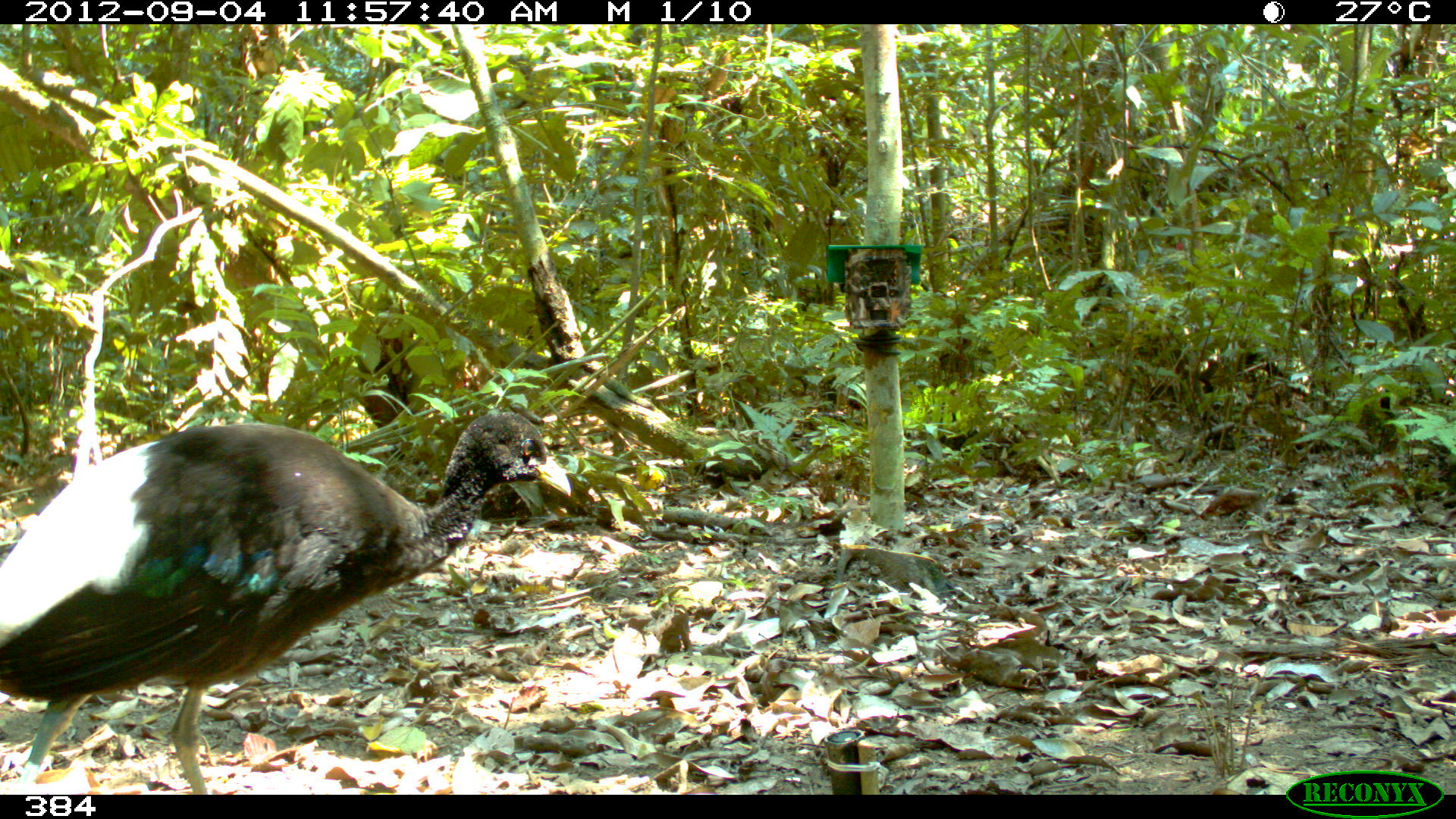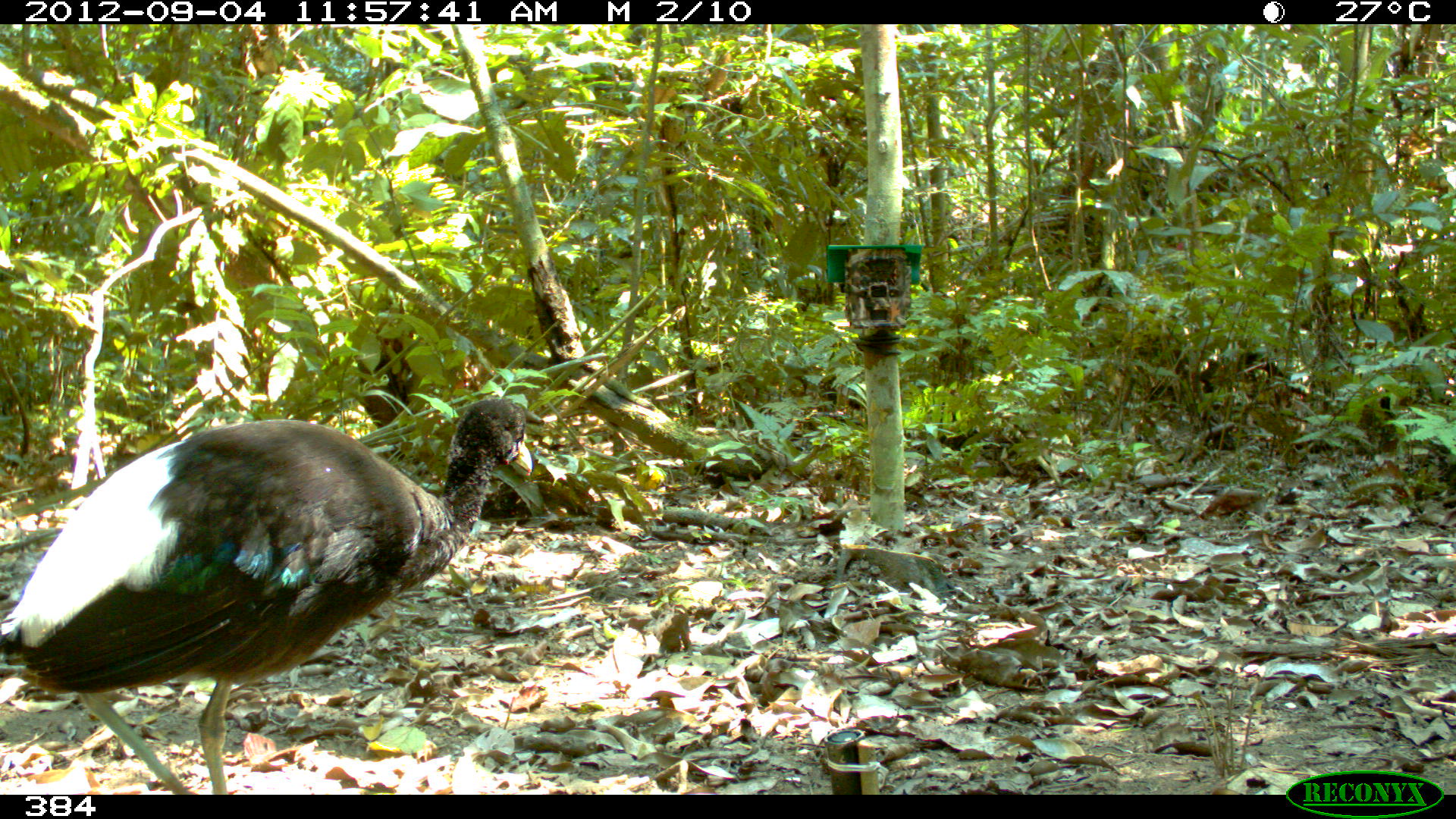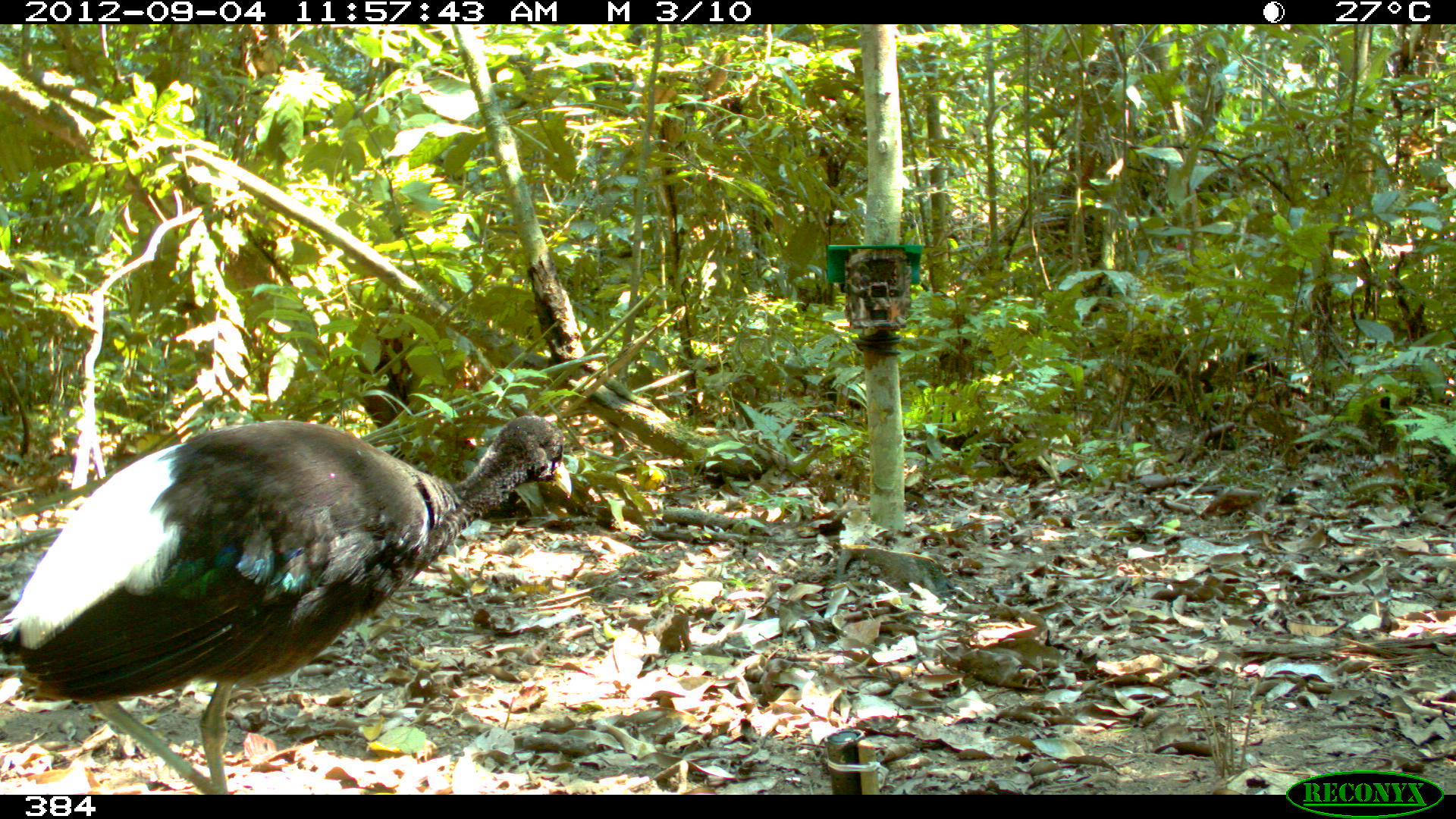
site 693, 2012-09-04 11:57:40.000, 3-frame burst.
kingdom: Animalia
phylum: Chordata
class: Aves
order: Gruiformes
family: Psophiidae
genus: Psophia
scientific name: Psophia leucoptera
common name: pale-winged trumpeter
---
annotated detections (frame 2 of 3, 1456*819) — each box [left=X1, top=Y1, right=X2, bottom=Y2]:
psophia leucoptera: [left=0, top=396, right=534, bottom=793]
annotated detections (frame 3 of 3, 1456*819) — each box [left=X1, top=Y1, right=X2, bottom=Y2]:
psophia leucoptera: [left=0, top=414, right=574, bottom=794]